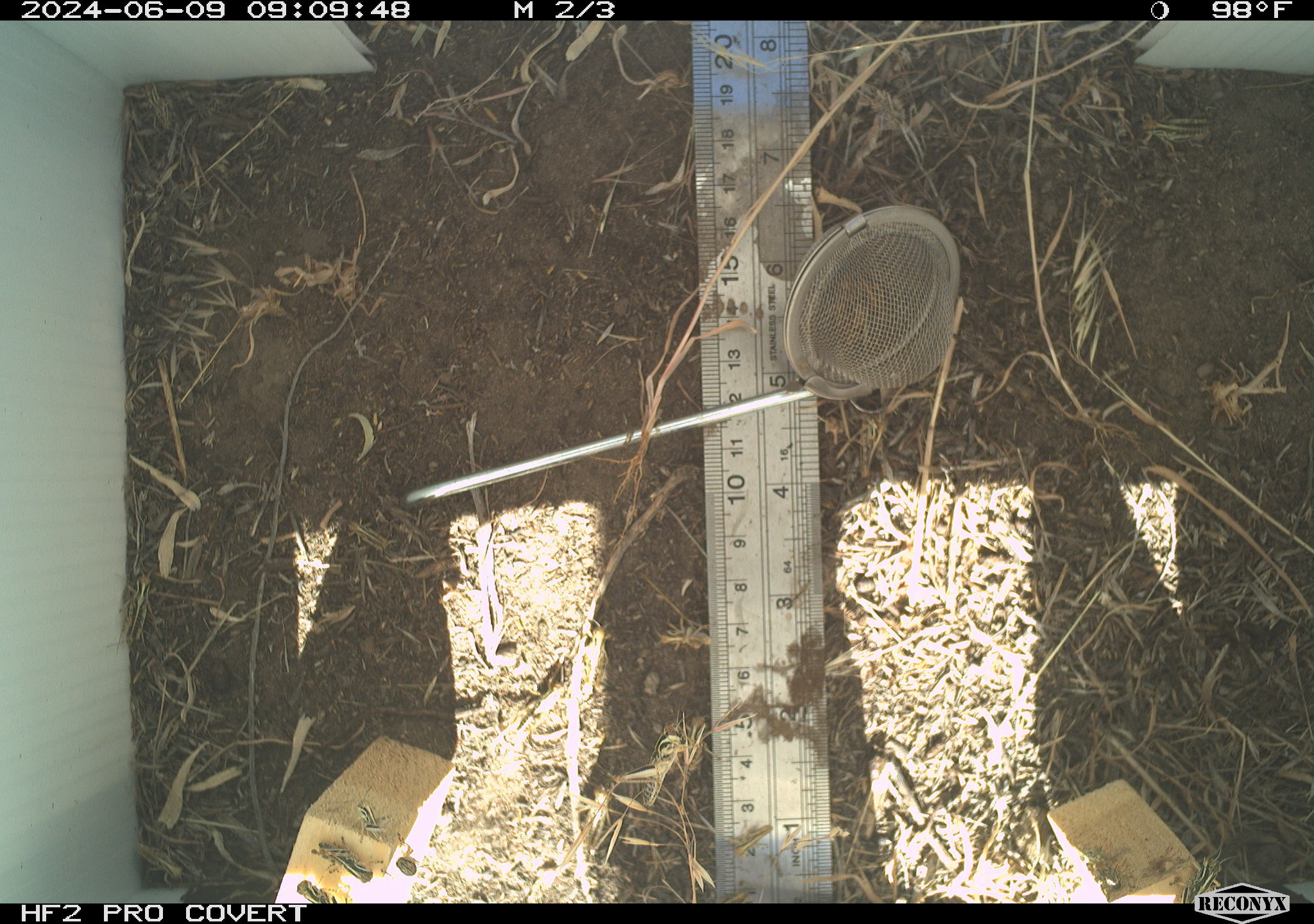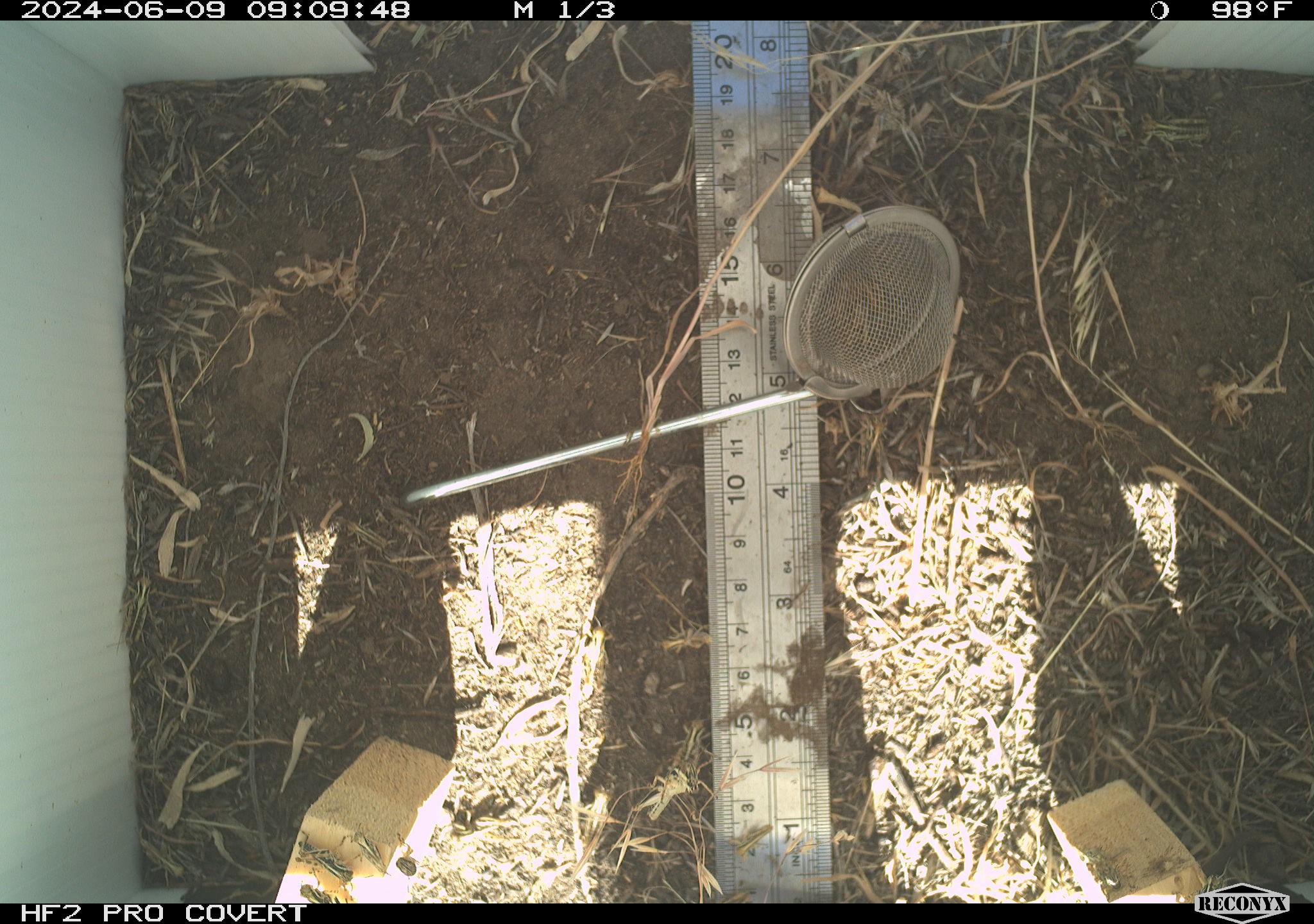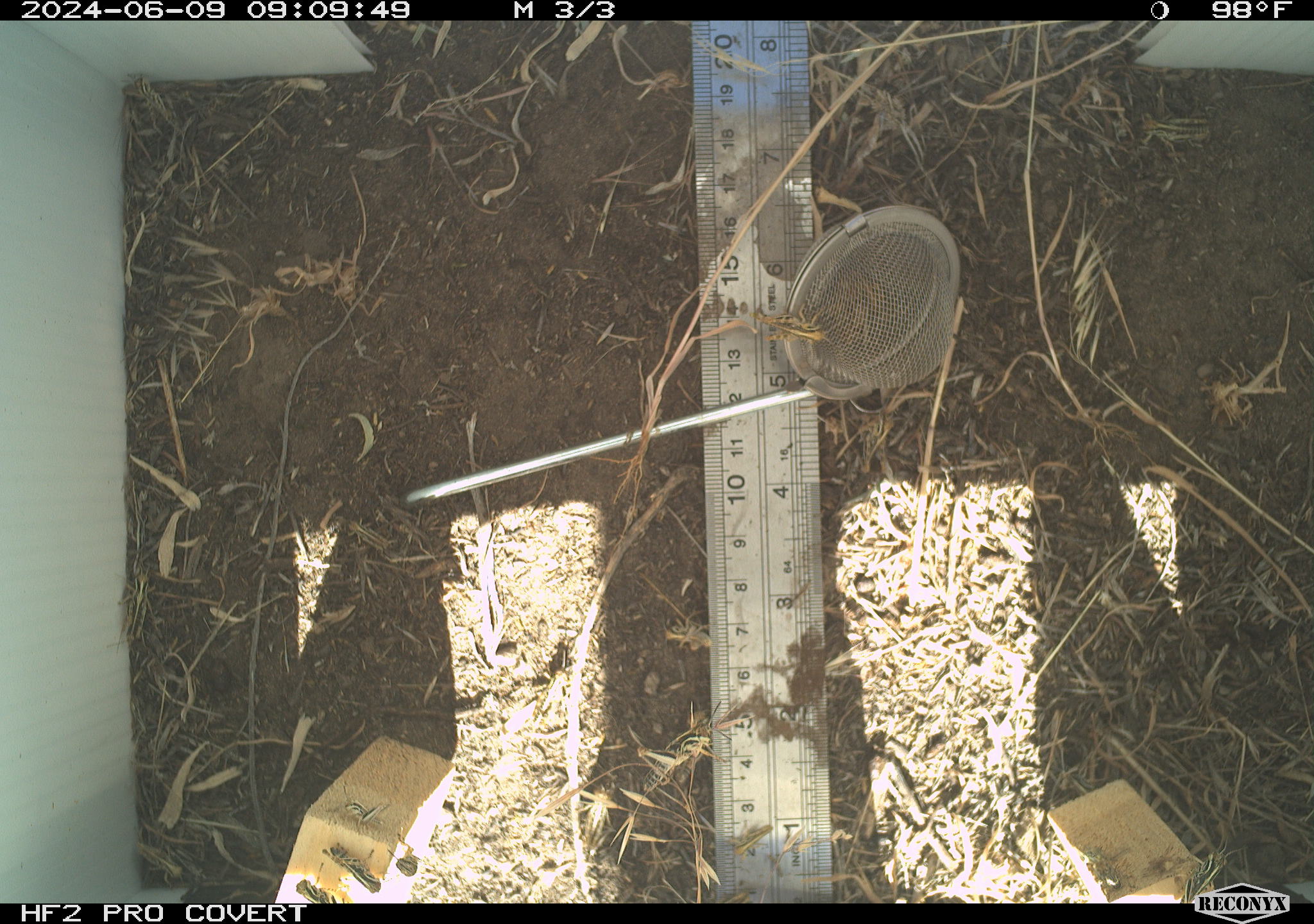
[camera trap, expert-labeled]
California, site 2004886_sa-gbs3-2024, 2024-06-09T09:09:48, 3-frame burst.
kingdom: Animalia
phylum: Arthropoda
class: Insecta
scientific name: Insecta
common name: insect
Insect (Insecta).